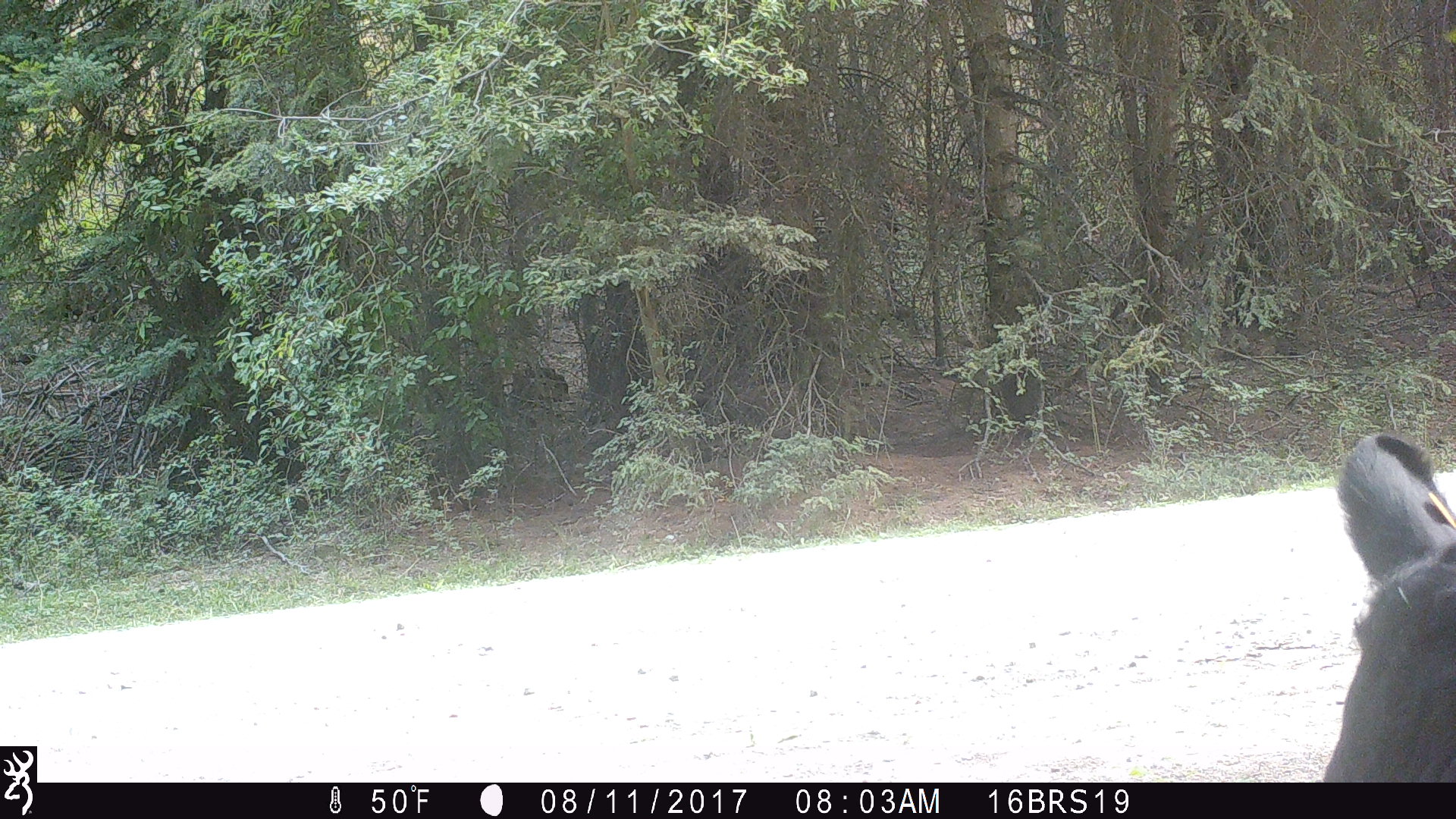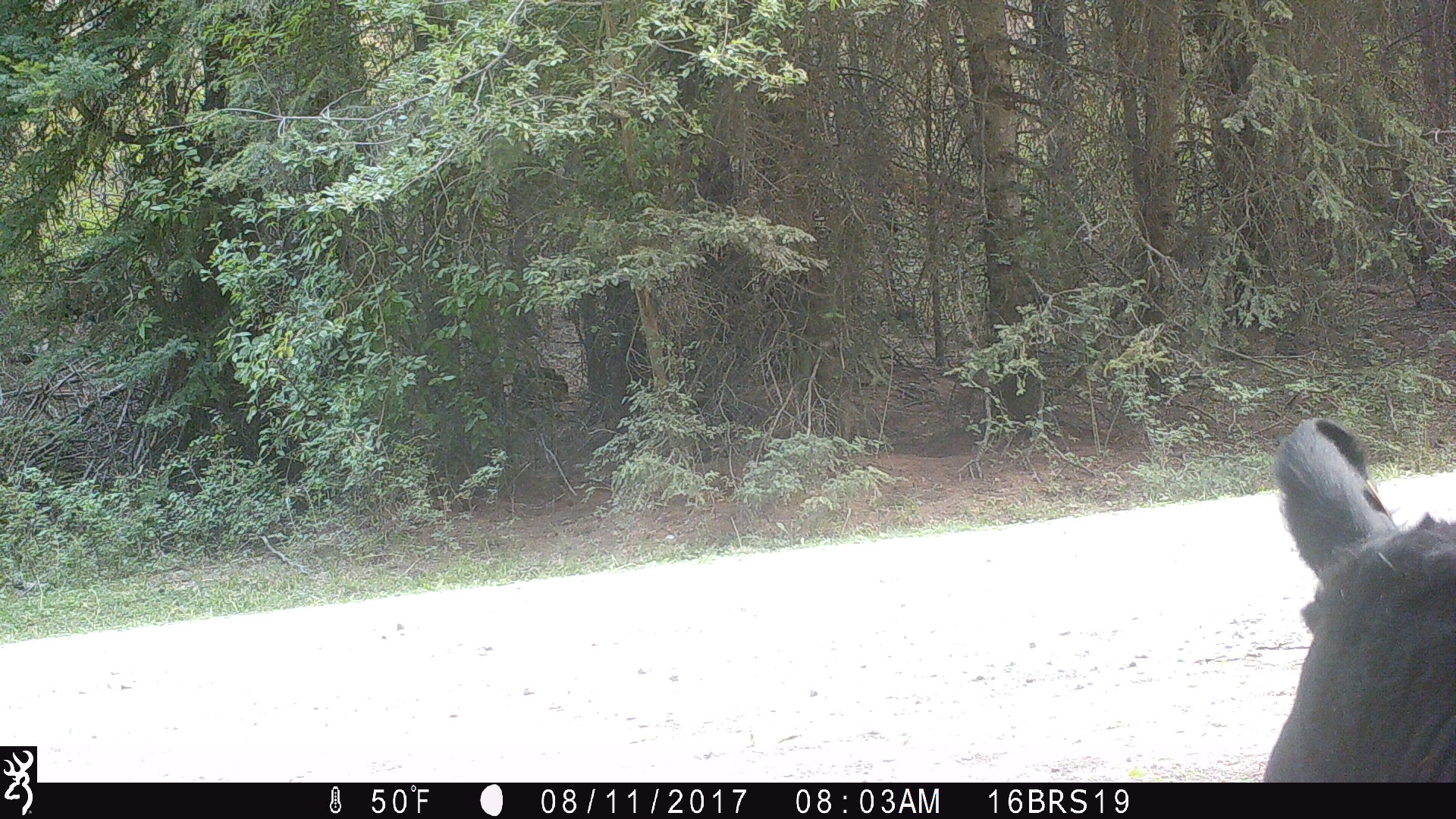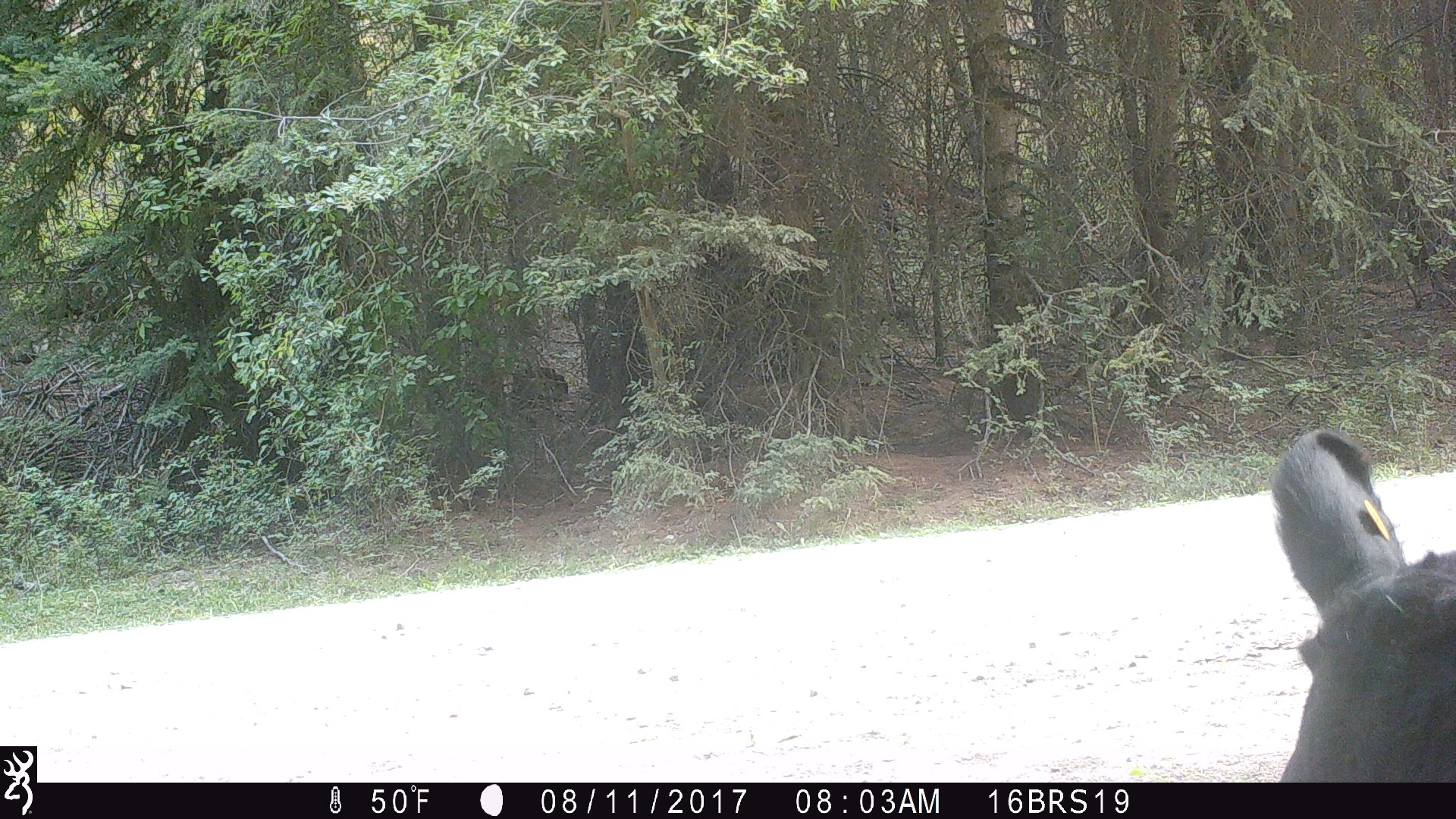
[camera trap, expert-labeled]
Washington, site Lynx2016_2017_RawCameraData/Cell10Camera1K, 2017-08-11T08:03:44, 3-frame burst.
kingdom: Animalia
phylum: Chordata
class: Mammalia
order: Artiodactyla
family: Bovidae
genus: Bos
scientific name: Bos taurus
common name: domestic cattle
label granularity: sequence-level